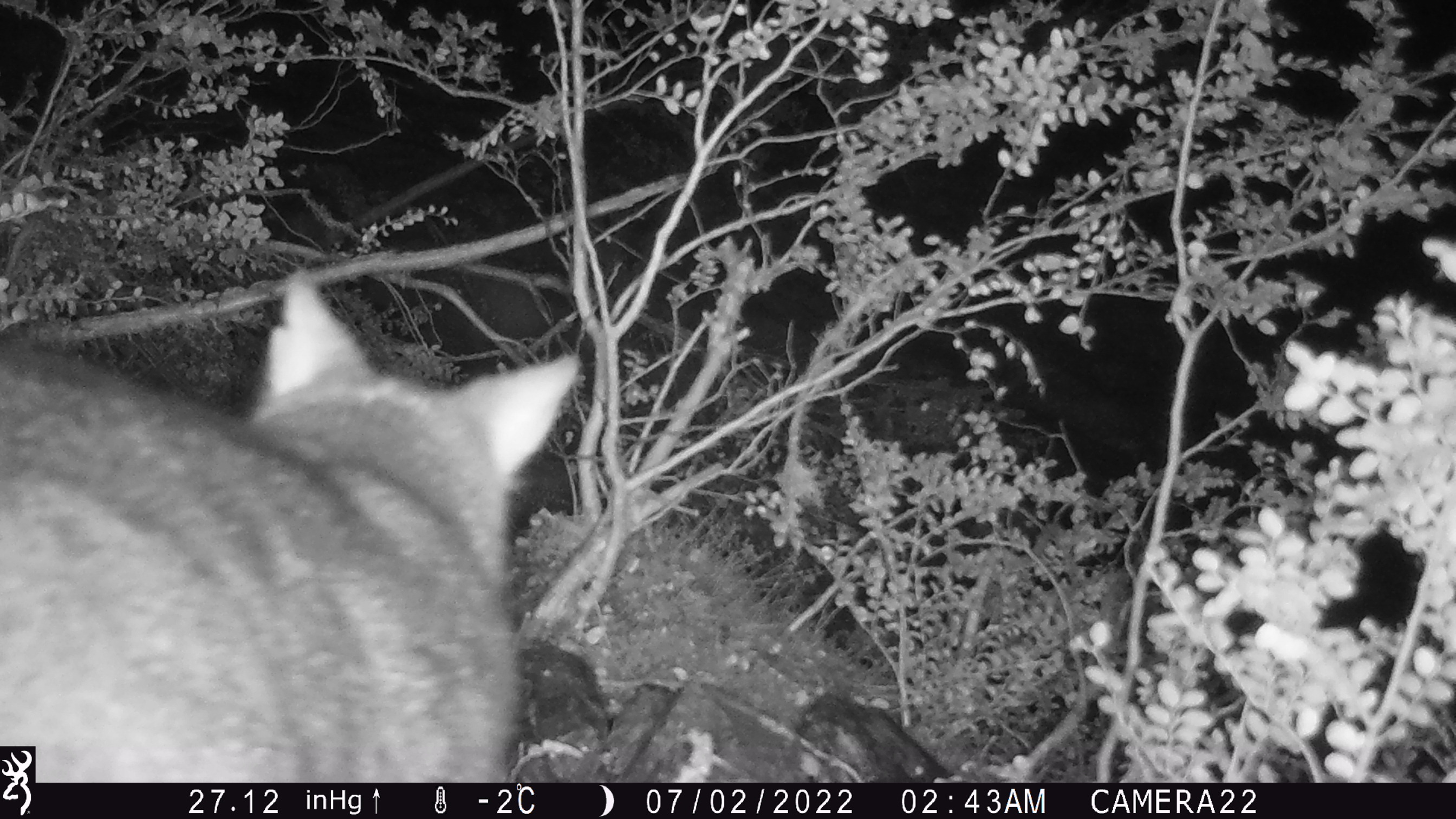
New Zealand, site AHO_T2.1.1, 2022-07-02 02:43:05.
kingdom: Animalia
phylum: Chordata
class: Mammalia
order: Diprotodontia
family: Phalangeridae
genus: Trichosurus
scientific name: Trichosurus vulpecula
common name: common brushtail possum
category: possum